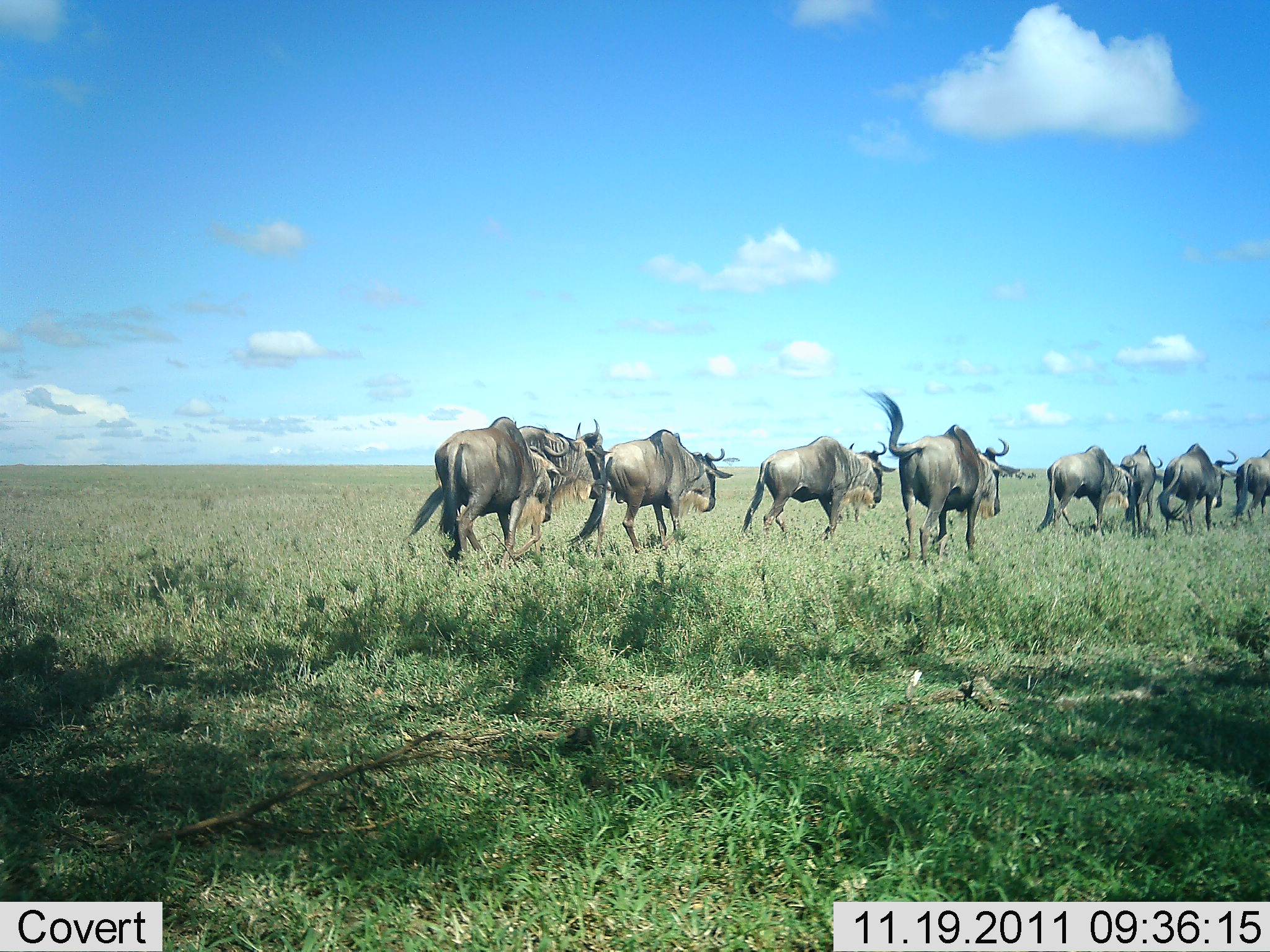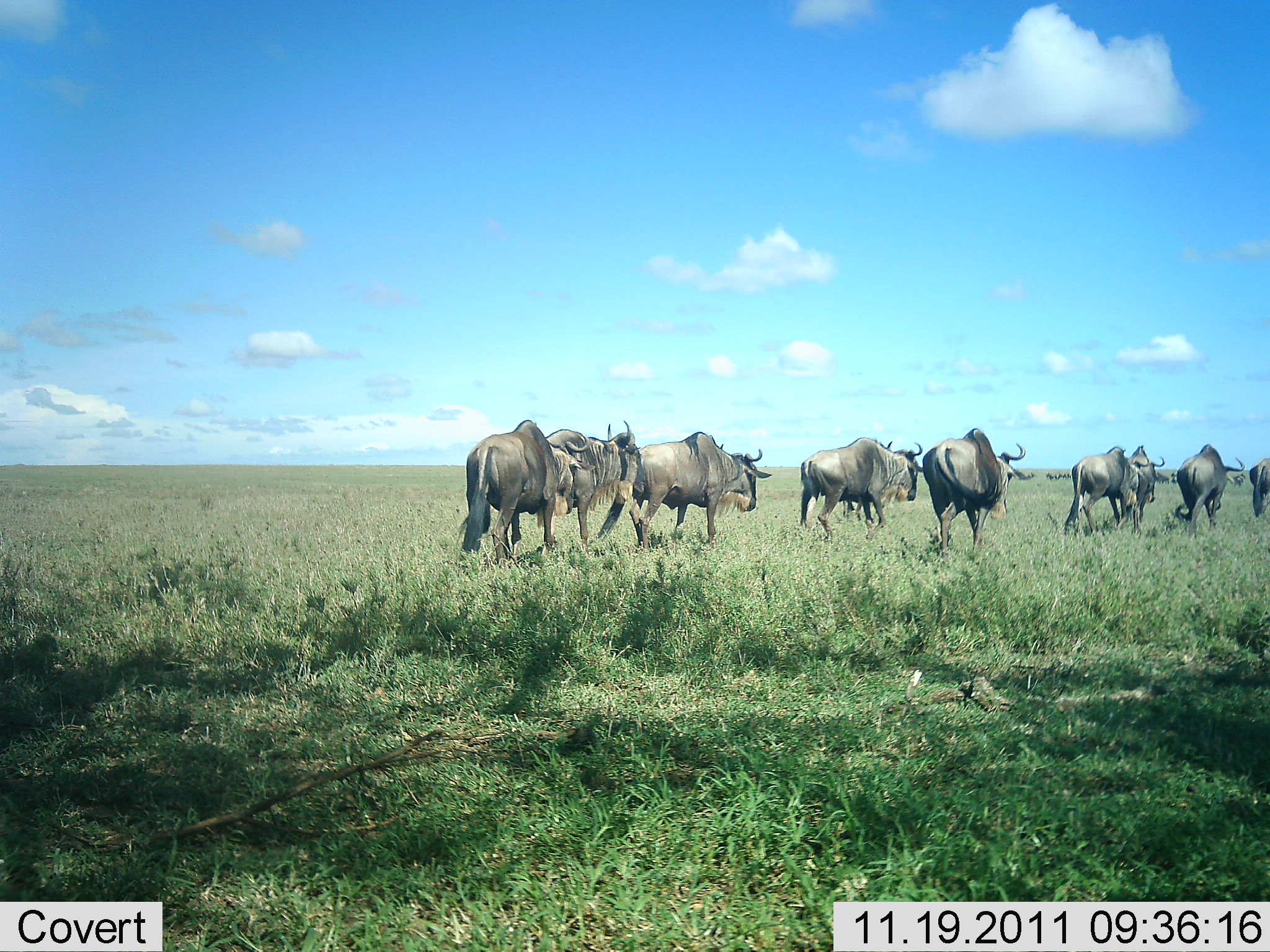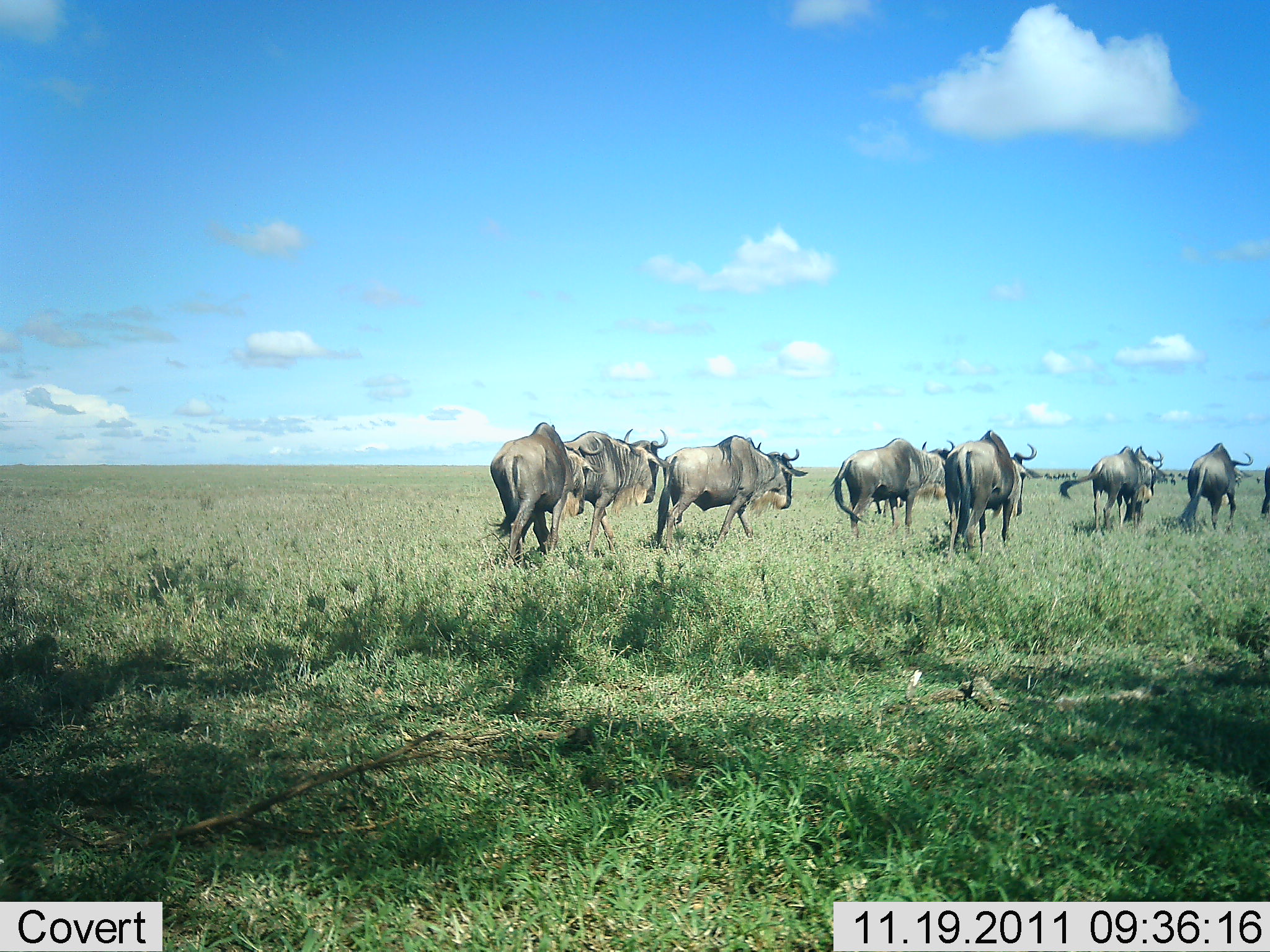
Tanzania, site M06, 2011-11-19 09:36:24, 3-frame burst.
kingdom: Animalia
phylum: Chordata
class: Mammalia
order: Artiodactyla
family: Bovidae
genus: Connochaetes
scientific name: Connochaetes taurinus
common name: blue wildebeest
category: wildebeest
Wildebeest (blue wildebeest) (Connochaetes taurinus), count 9. Behavior (volunteer vote fractions): standing 8%, resting 0%, moving 100%, interacting 0%. Young present (vote fraction): 0%. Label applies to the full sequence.